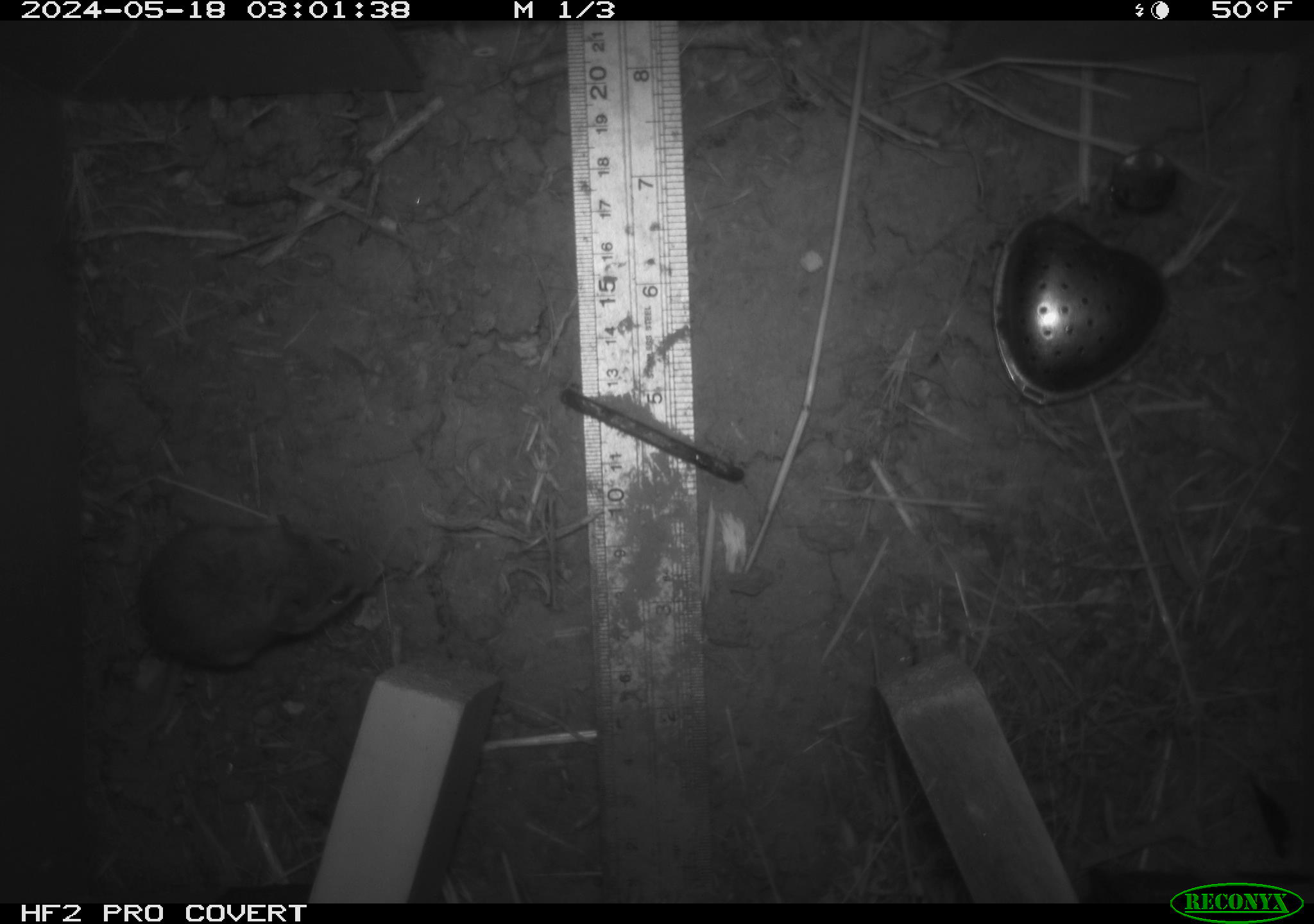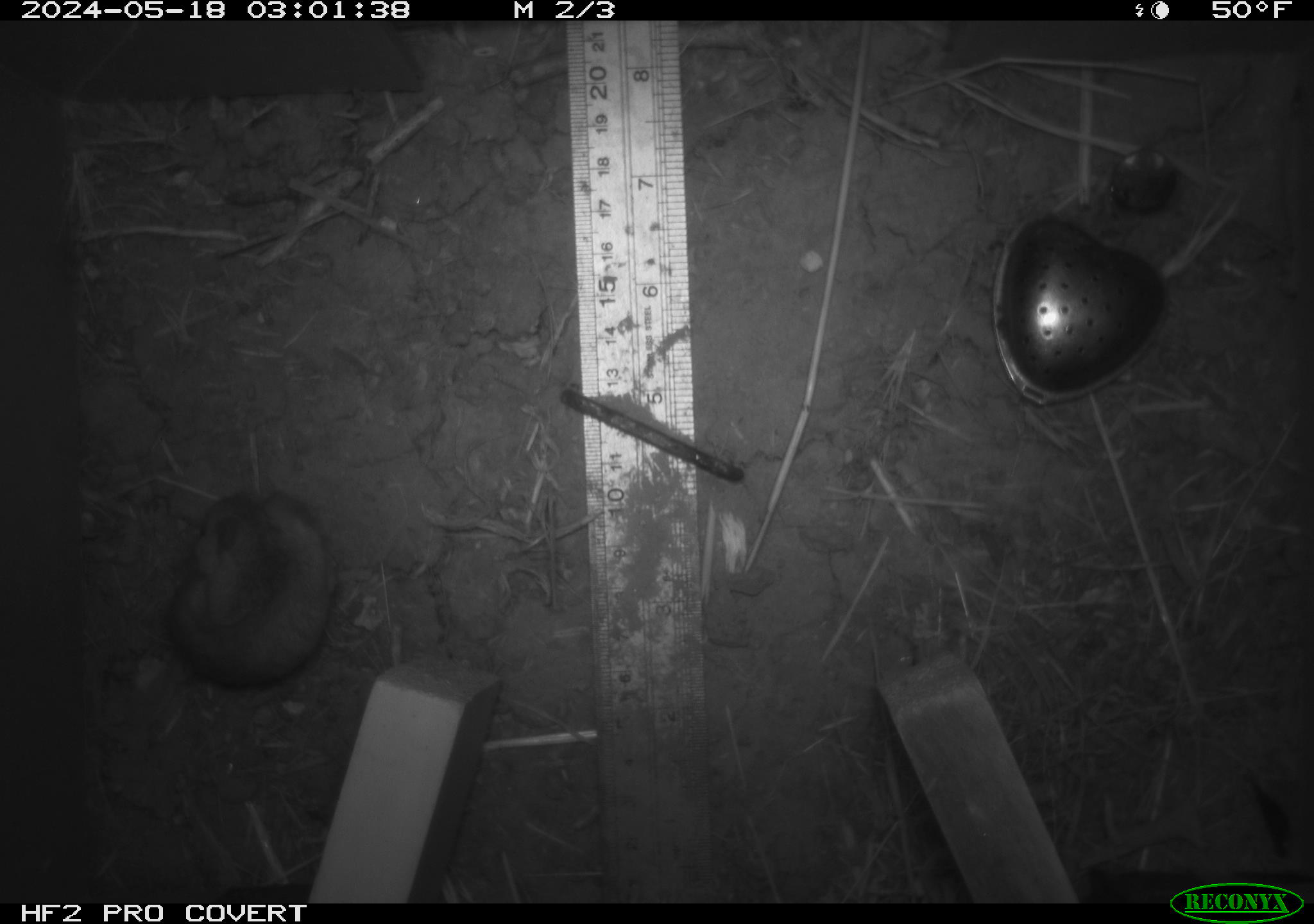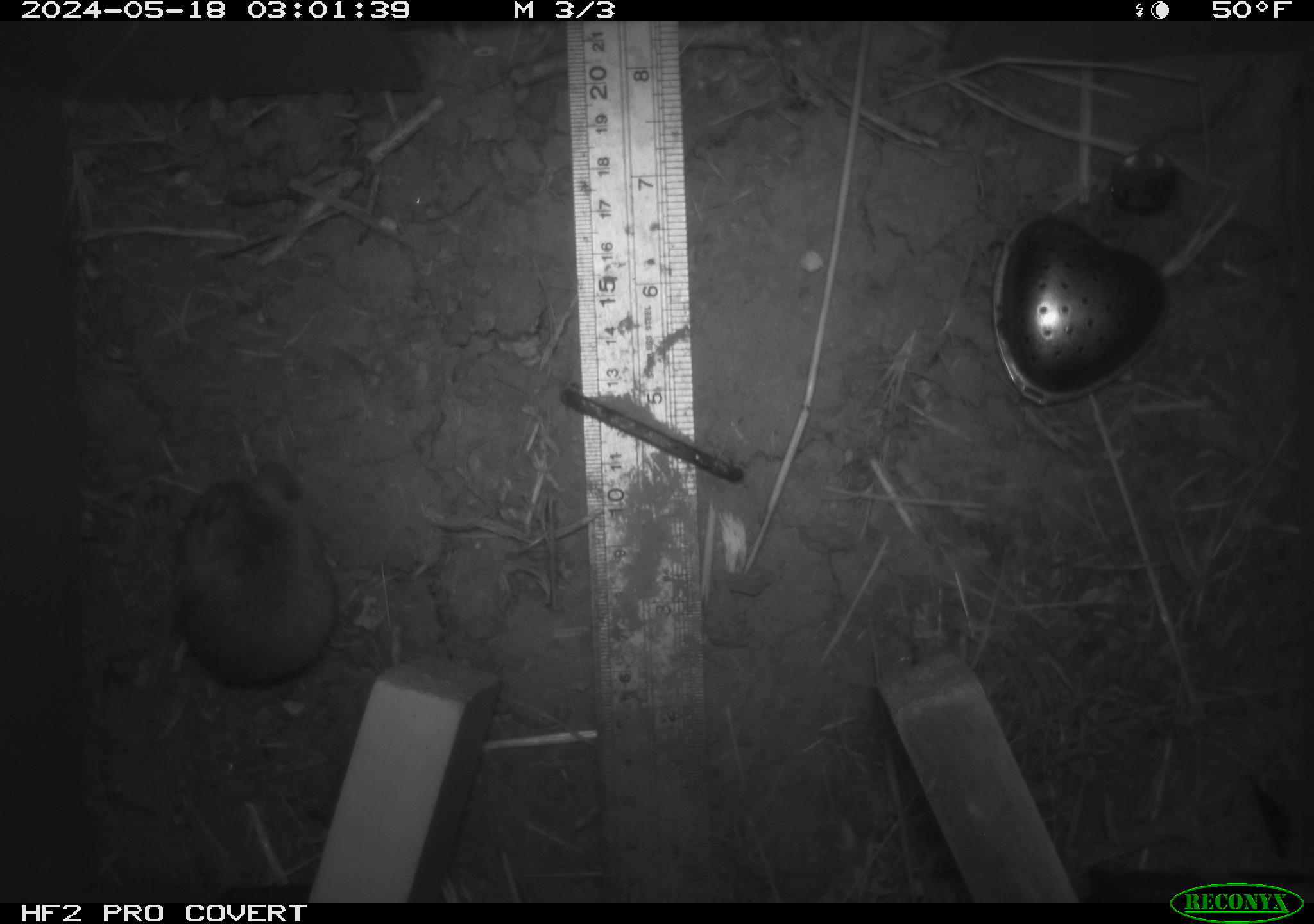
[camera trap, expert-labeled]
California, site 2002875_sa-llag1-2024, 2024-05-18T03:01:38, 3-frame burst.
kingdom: Animalia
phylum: Chordata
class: Mammalia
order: Rodentia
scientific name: Rodentia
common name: mouse species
Mouse species (Rodentia).